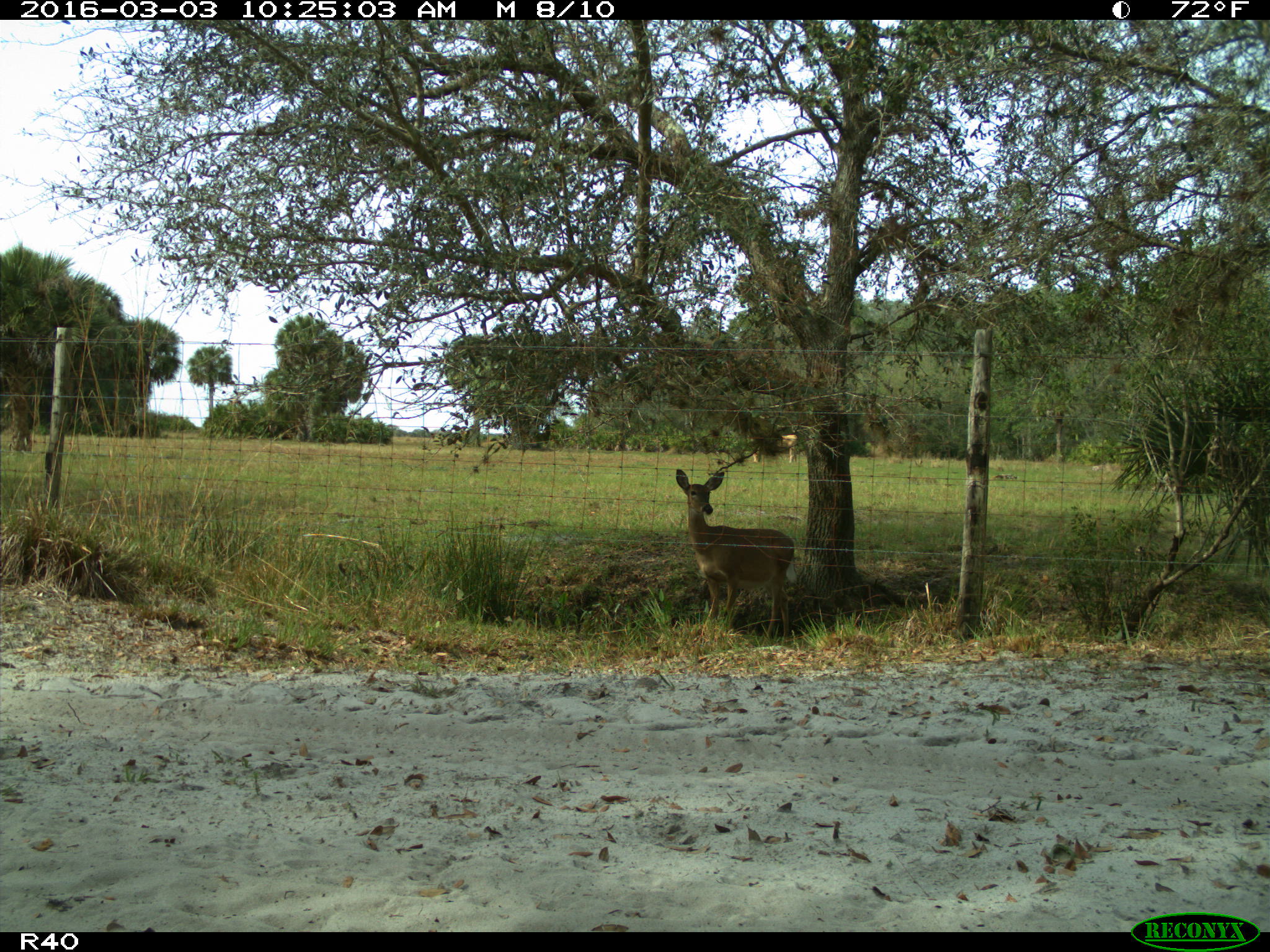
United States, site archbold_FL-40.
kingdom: Animalia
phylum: Chordata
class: Mammalia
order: Artiodactyla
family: Cervidae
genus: Odocoileus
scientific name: Odocoileus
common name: deer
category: unidentified deer